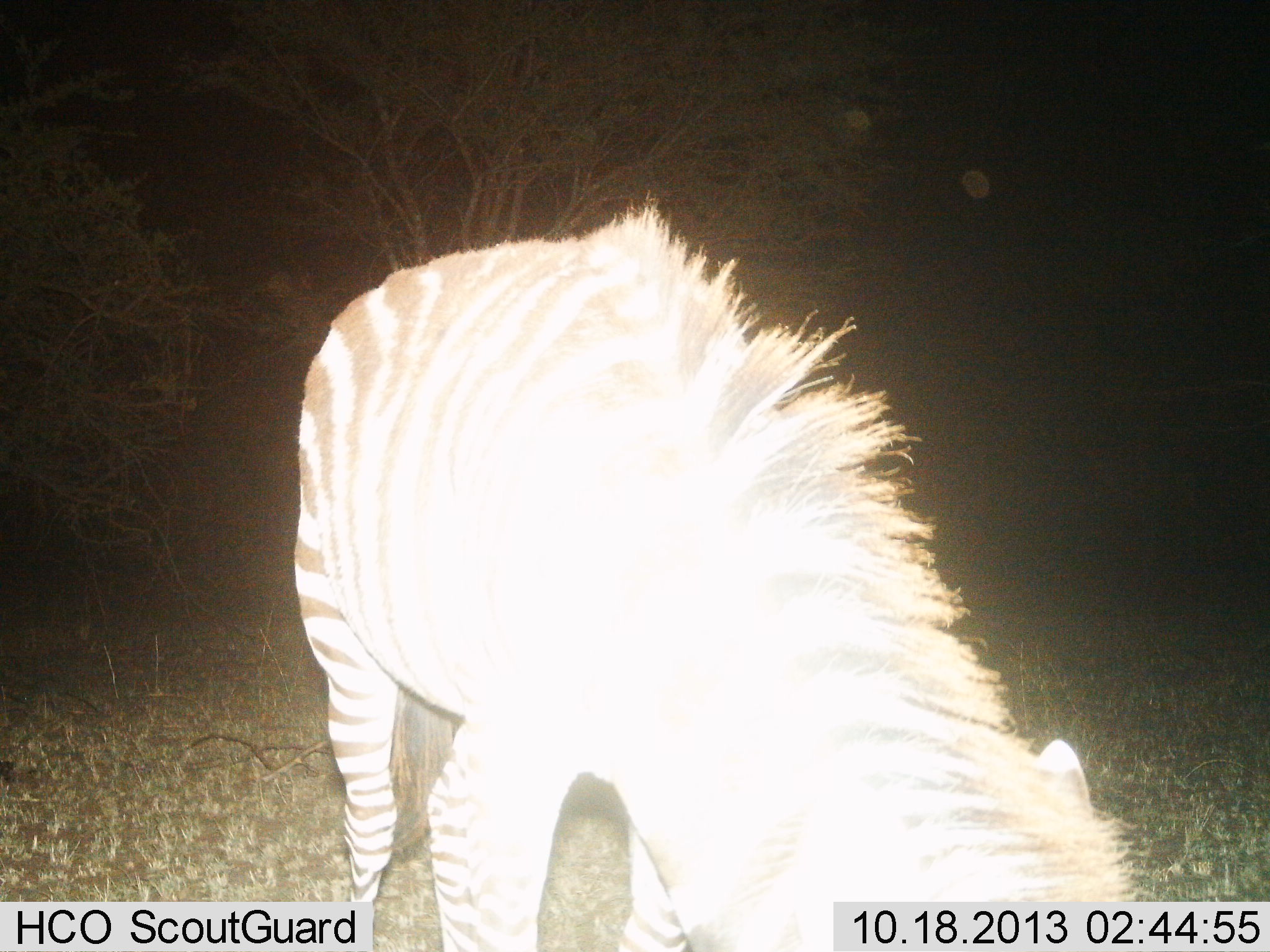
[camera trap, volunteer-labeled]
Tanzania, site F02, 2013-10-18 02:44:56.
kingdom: Animalia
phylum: Chordata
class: Mammalia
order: Perissodactyla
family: Equidae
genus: Equus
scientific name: Equus quagga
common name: plains zebra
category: zebra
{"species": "zebra (plains zebra) (Equus quagga)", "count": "1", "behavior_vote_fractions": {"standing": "60%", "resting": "0%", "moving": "0%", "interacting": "0%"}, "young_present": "0%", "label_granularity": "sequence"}